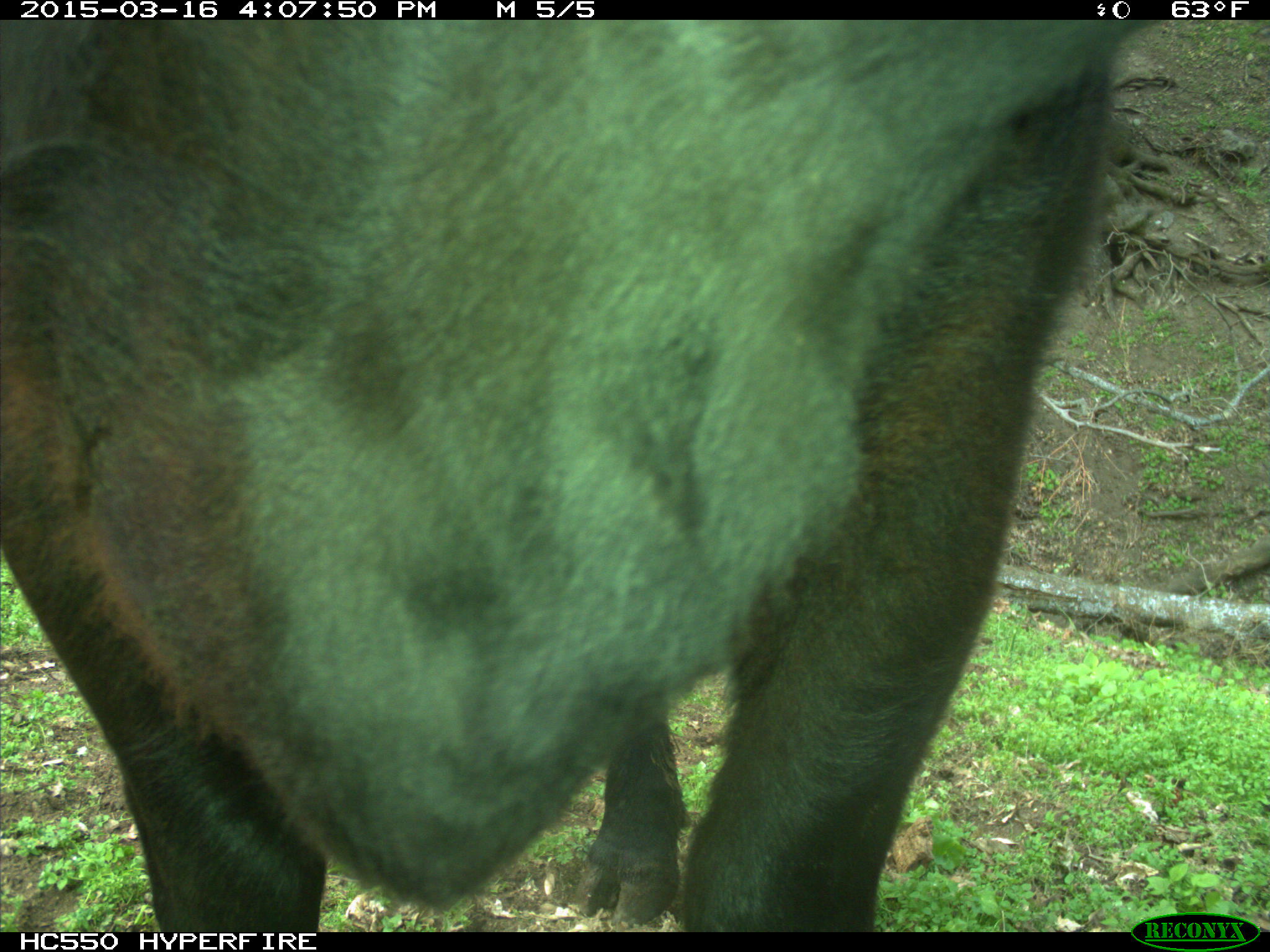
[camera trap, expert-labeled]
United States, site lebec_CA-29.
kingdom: Animalia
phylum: Chordata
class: Mammalia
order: Artiodactyla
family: Bovidae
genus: Bos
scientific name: Bos taurus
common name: domestic cow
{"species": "Bos taurus (domestic cow)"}